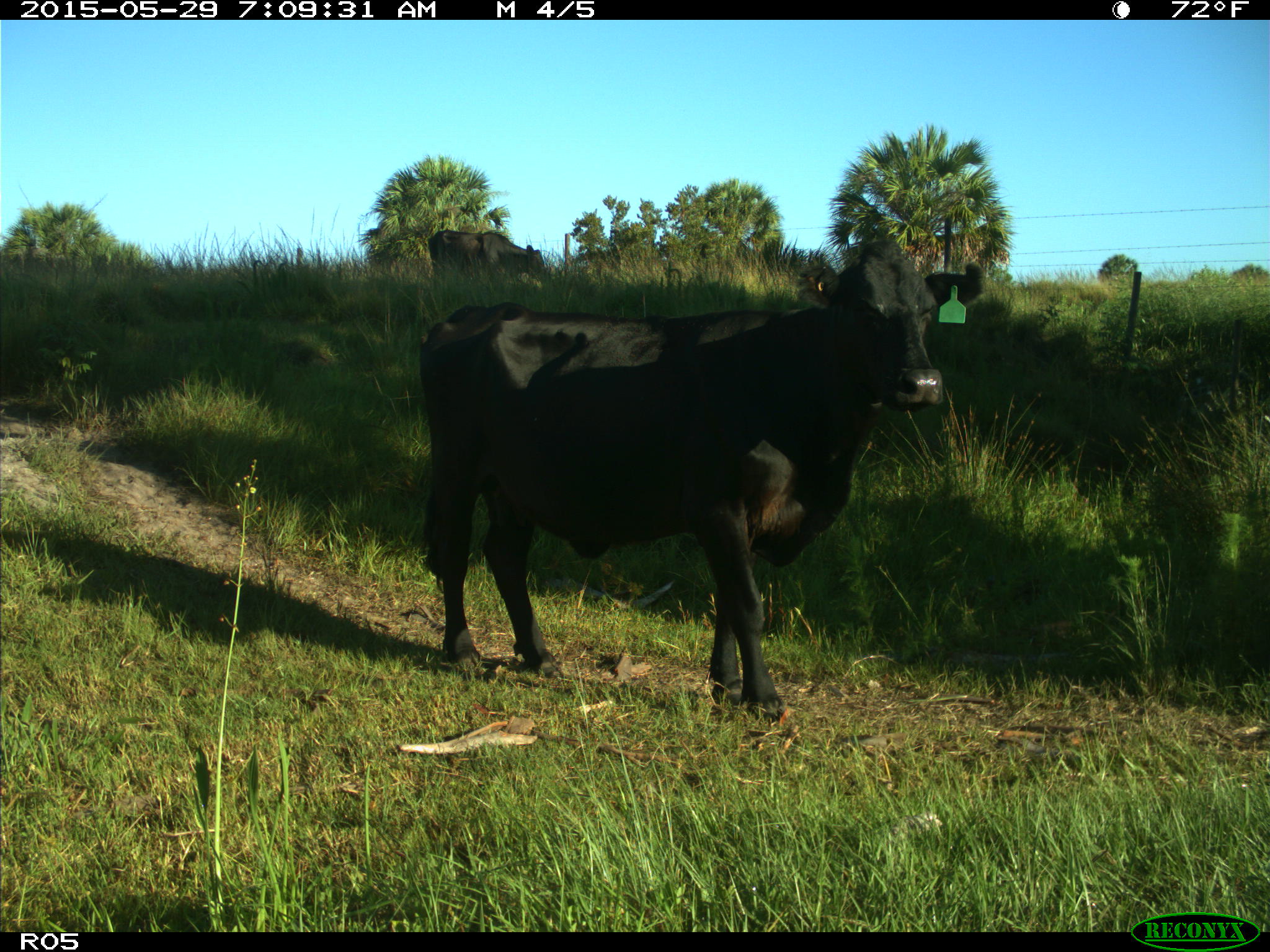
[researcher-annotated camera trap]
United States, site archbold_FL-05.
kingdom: Animalia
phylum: Chordata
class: Mammalia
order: Artiodactyla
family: Bovidae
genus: Bos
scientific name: Bos taurus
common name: domestic cow